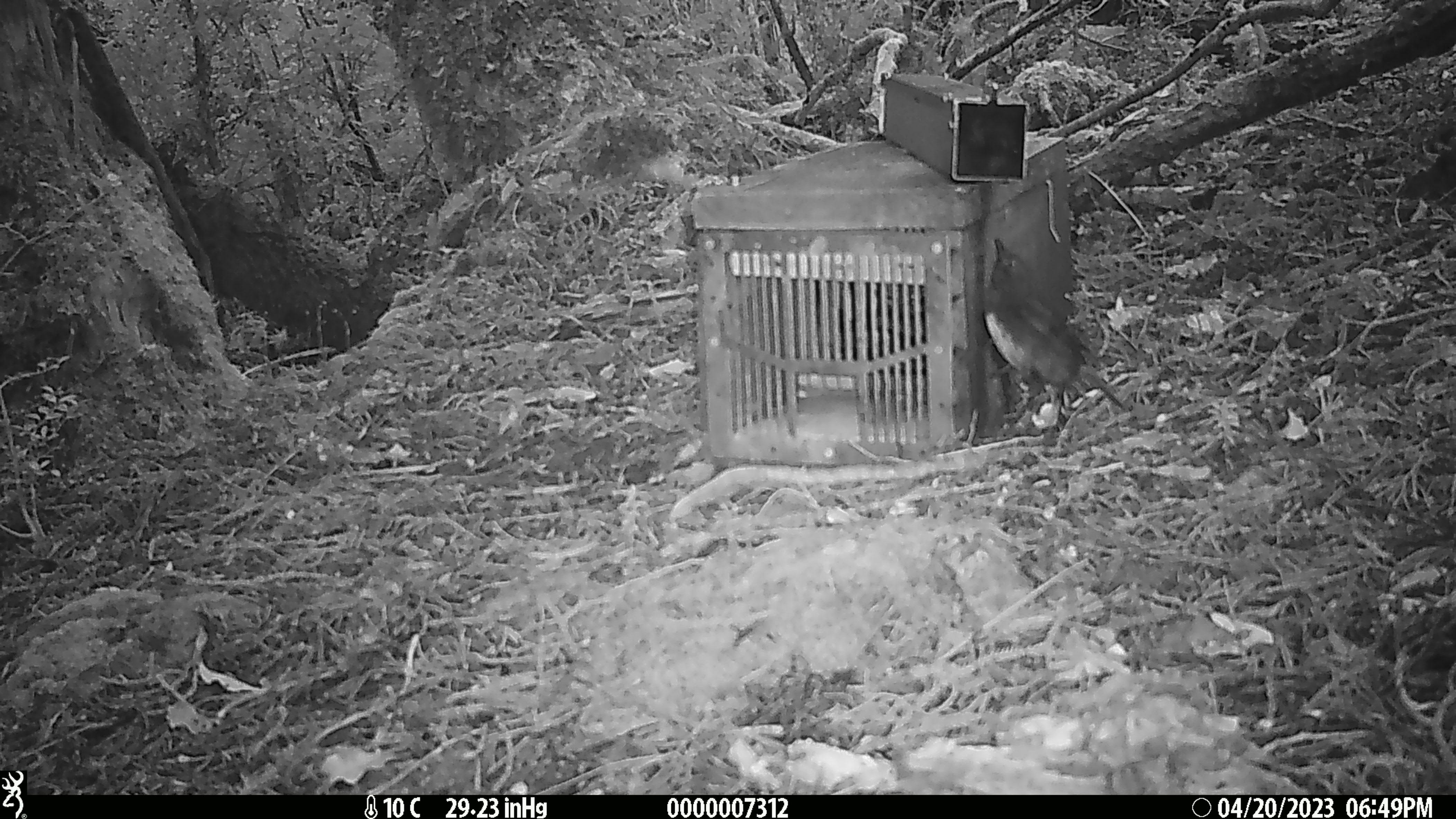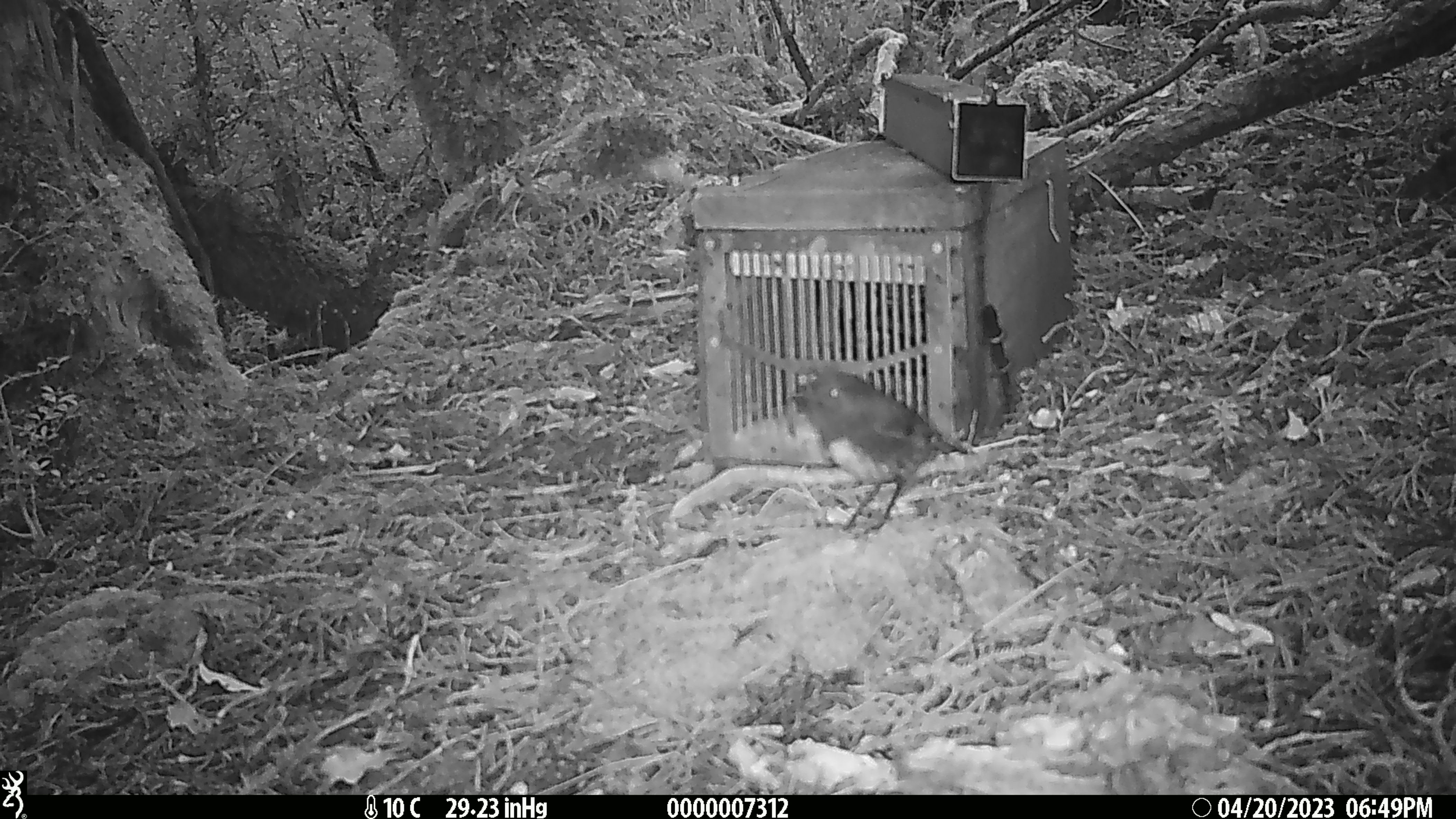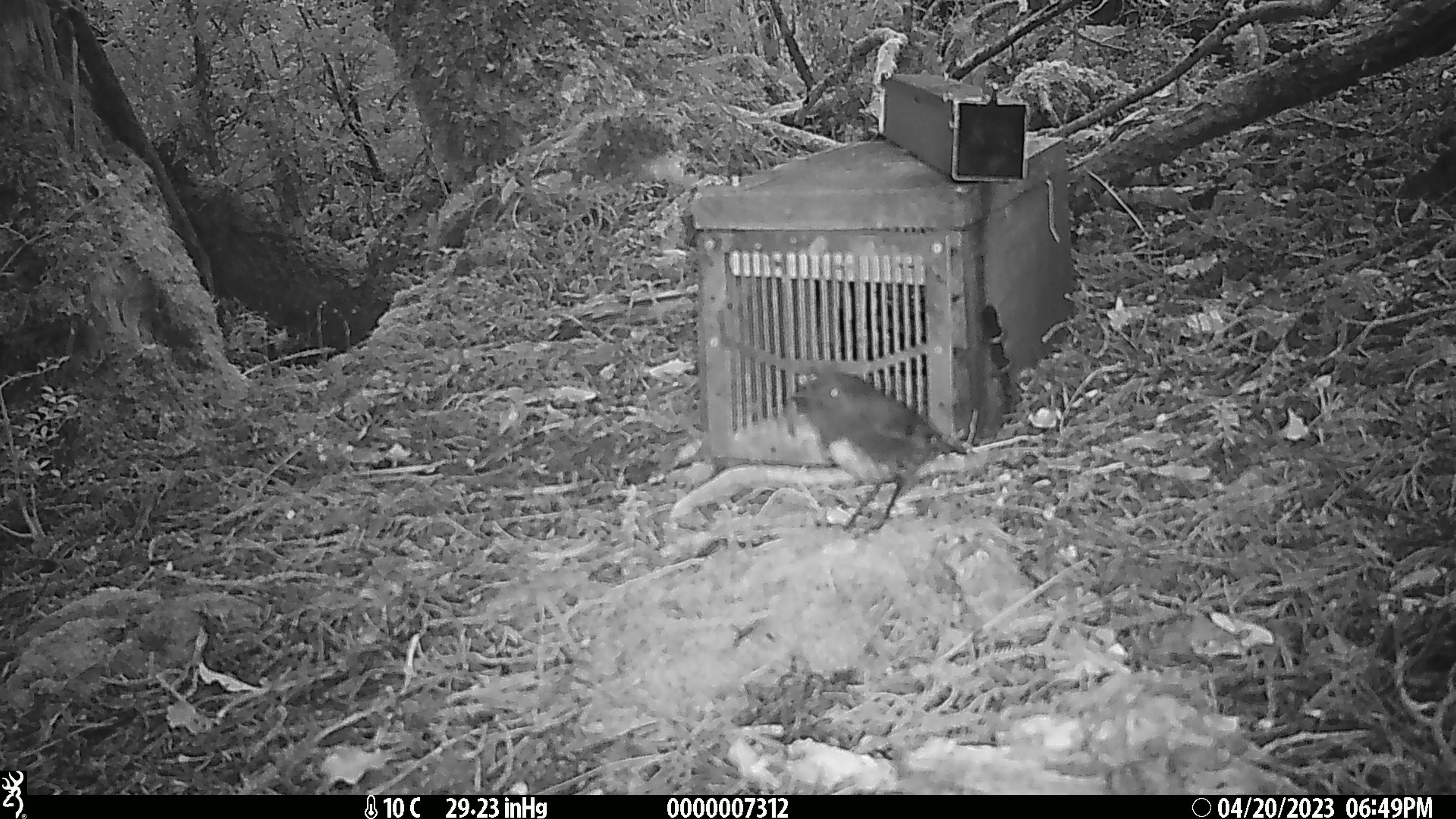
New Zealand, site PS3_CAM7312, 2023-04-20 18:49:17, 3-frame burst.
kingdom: Animalia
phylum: Chordata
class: Aves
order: Passeriformes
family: Petroicidae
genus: Petroica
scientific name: Petroica australis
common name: new zealand robin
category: robin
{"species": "robin (new zealand robin) (Petroica australis)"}